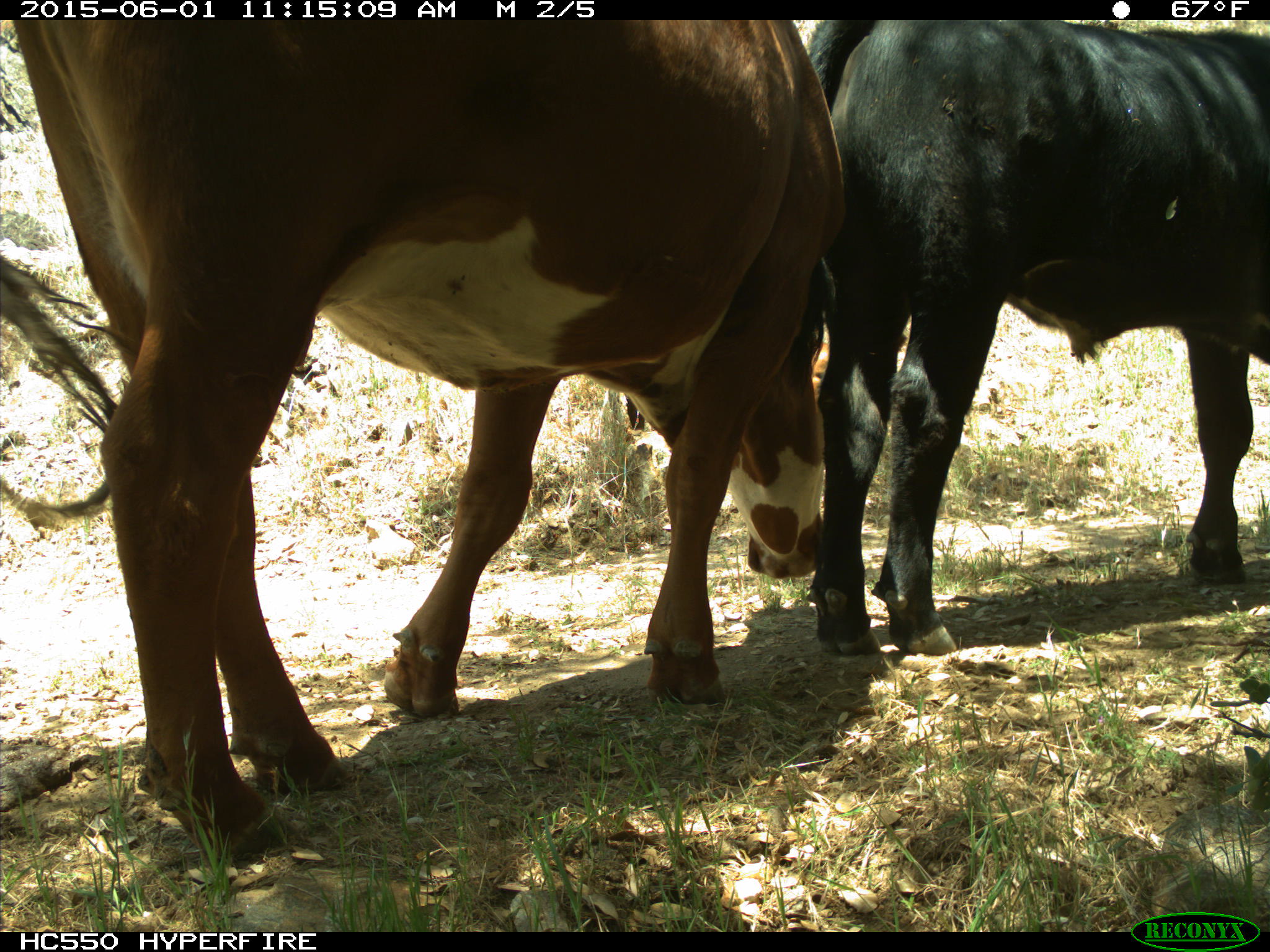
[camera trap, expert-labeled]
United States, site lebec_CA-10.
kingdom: Animalia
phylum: Chordata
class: Mammalia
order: Artiodactyla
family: Bovidae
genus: Bos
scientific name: Bos taurus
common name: domestic cow